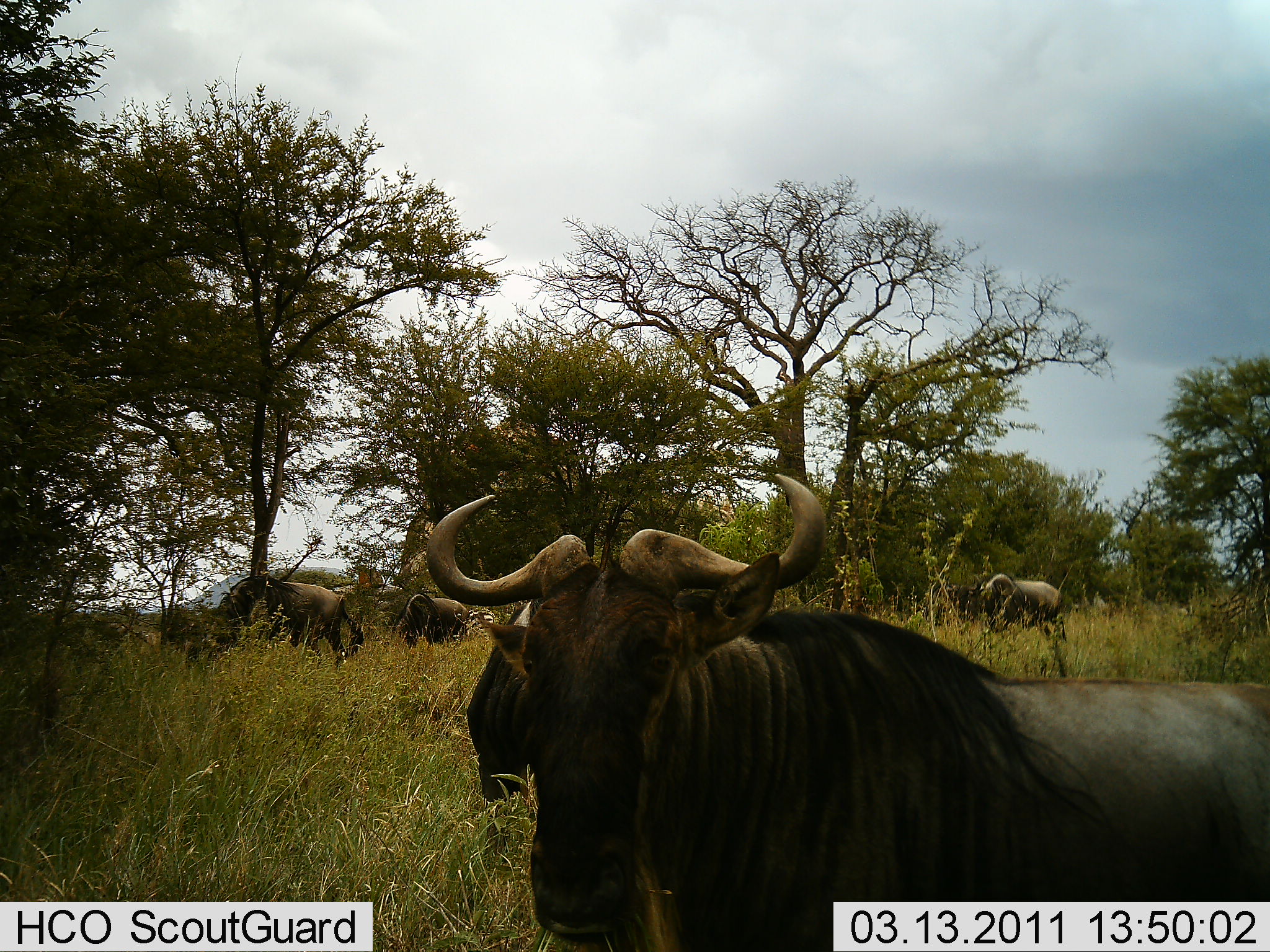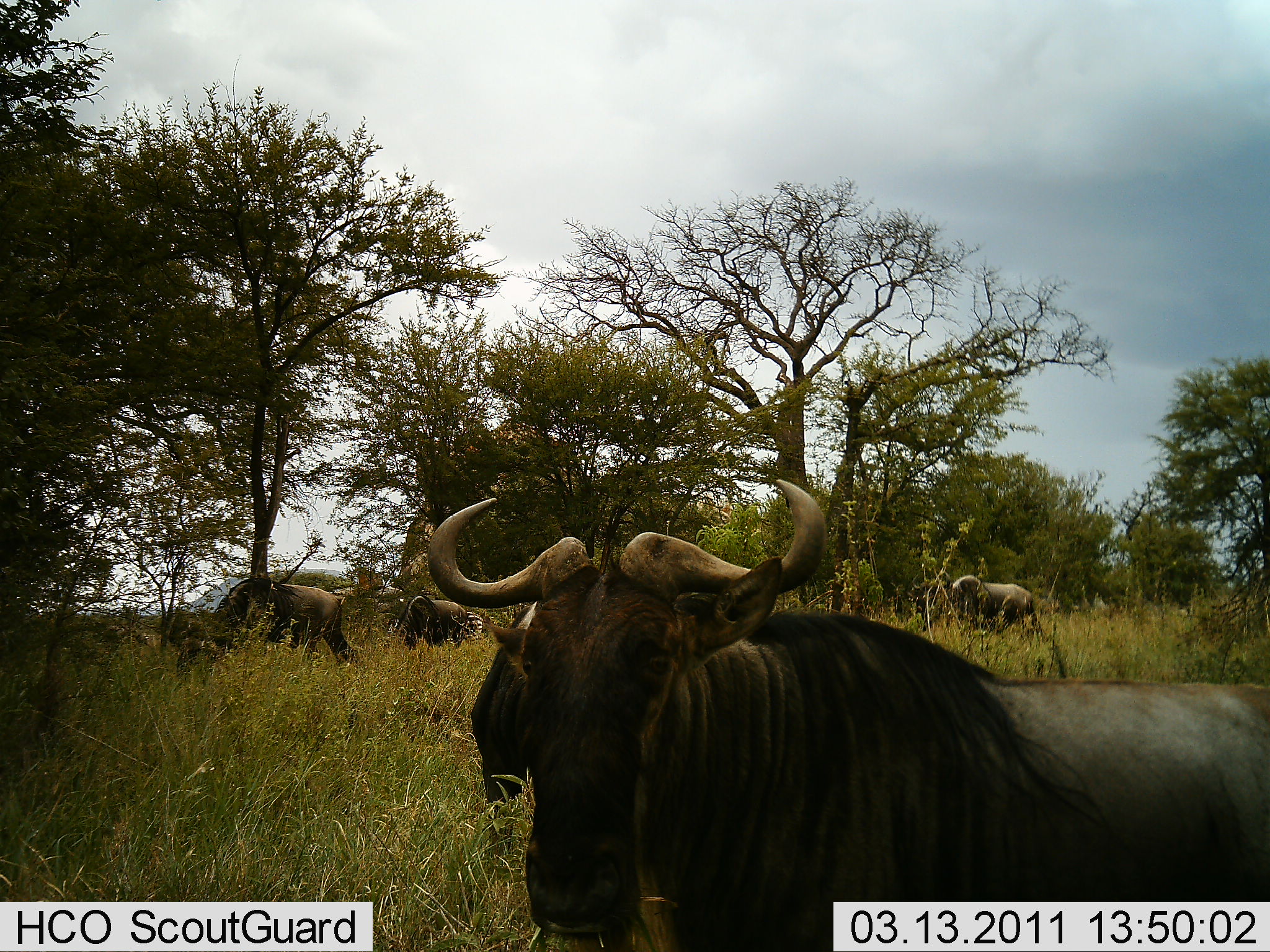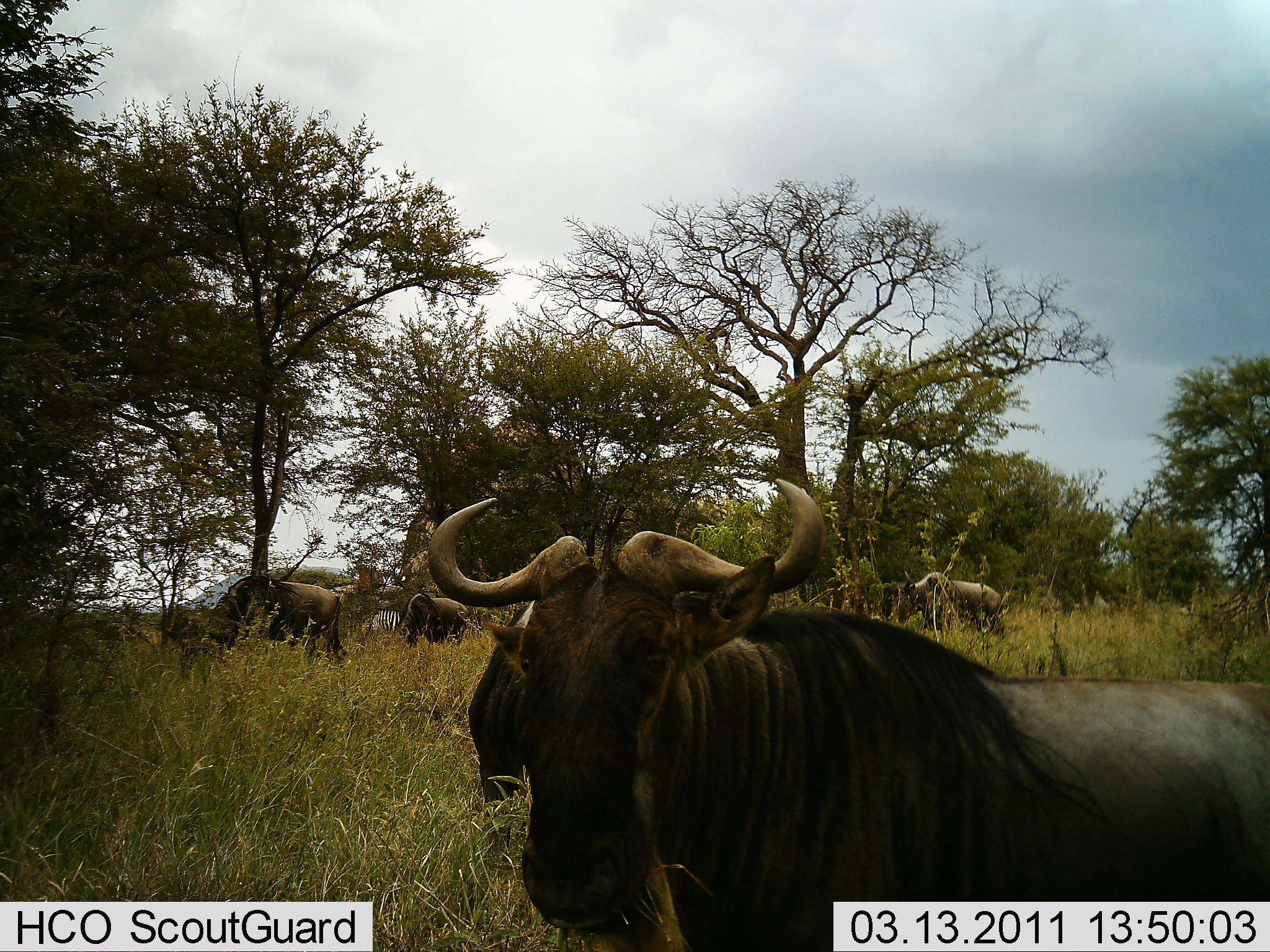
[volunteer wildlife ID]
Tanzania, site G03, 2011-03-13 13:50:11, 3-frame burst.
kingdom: Animalia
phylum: Chordata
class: Mammalia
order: Artiodactyla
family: Bovidae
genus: Connochaetes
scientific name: Connochaetes taurinus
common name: blue wildebeest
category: wildebeest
Wildebeest (blue wildebeest) (Connochaetes taurinus), count 4. Behavior (volunteer vote fractions): standing 78%, resting 22%, moving 22%, interacting 11%. Young present (vote fraction): 0%. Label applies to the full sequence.